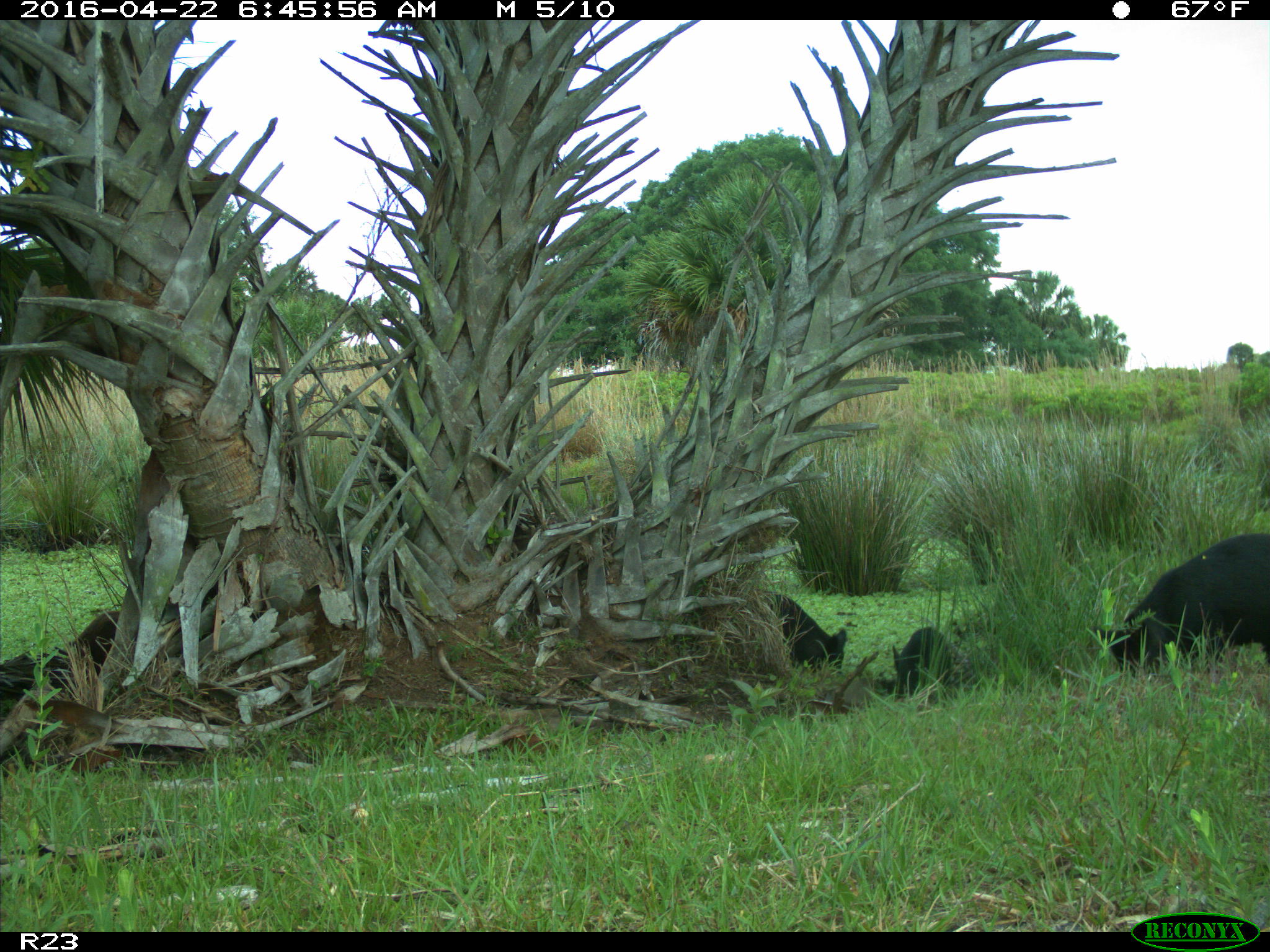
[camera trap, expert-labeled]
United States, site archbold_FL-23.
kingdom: Animalia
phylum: Chordata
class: Mammalia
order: Artiodactyla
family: Suidae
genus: Sus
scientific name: Sus scrofa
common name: wild boar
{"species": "Sus scrofa (wild boar)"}